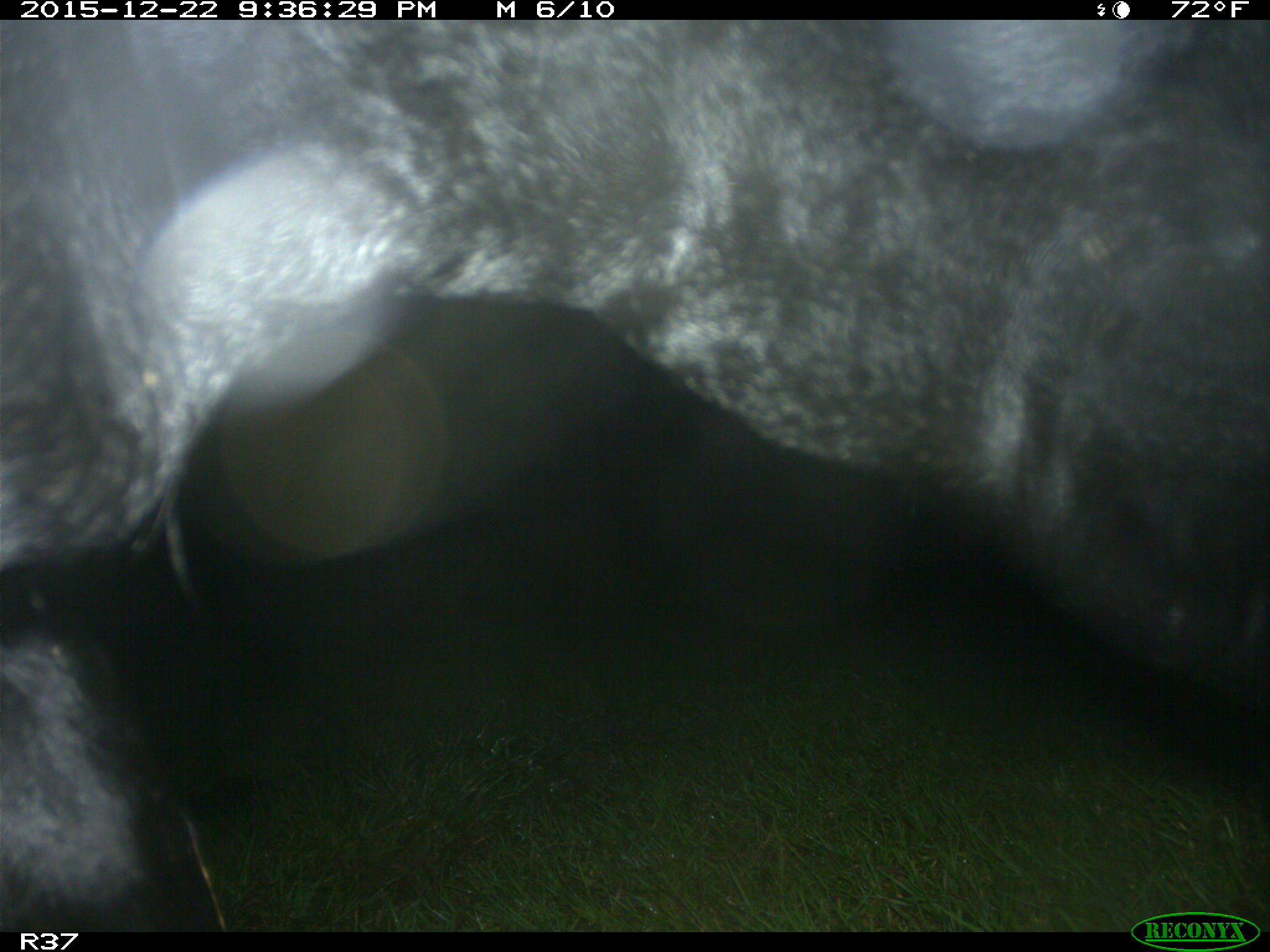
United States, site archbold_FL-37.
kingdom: Animalia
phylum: Chordata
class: Mammalia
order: Artiodactyla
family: Bovidae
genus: Bos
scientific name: Bos taurus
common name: domestic cow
Bos taurus (domestic cow).